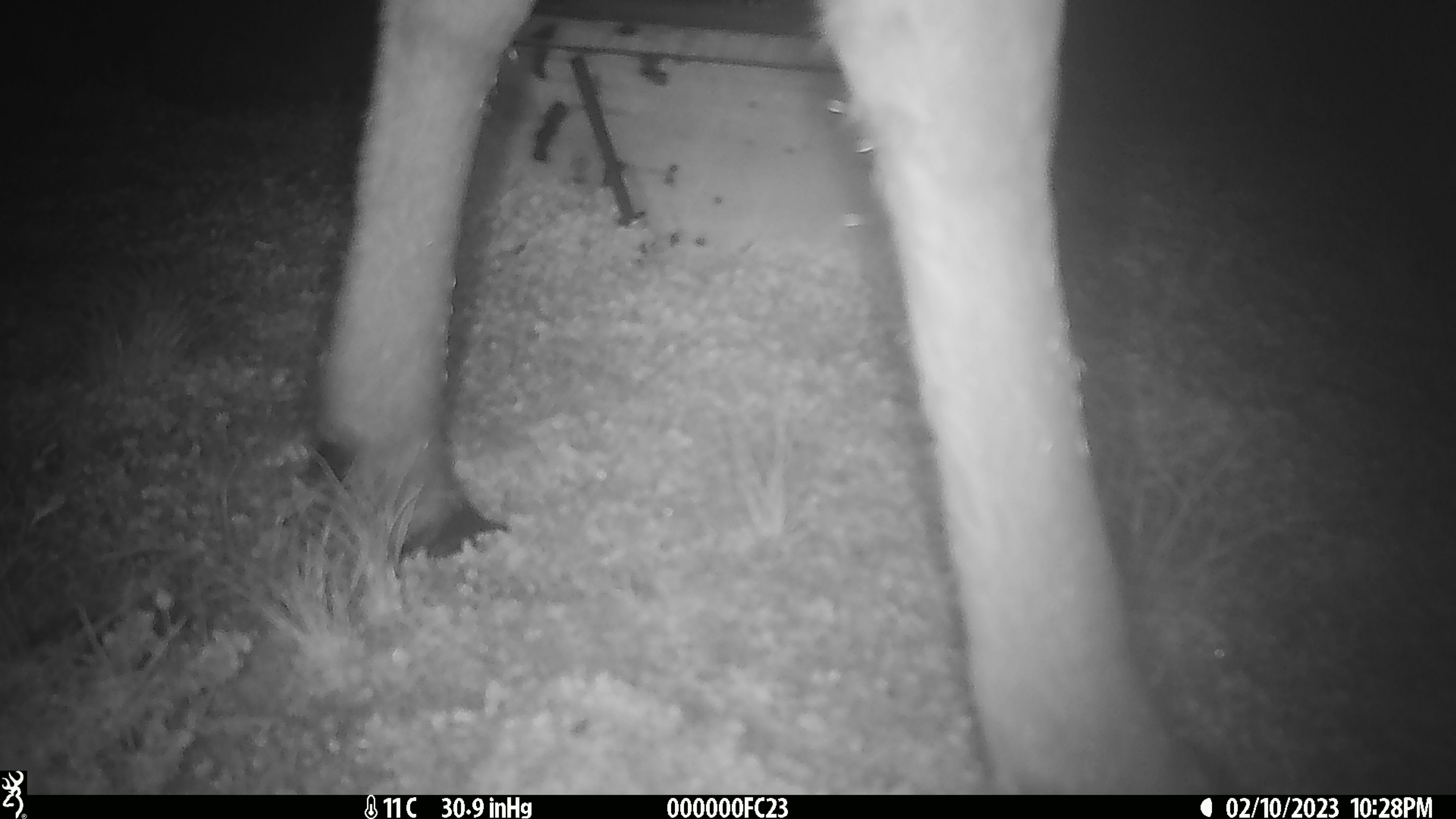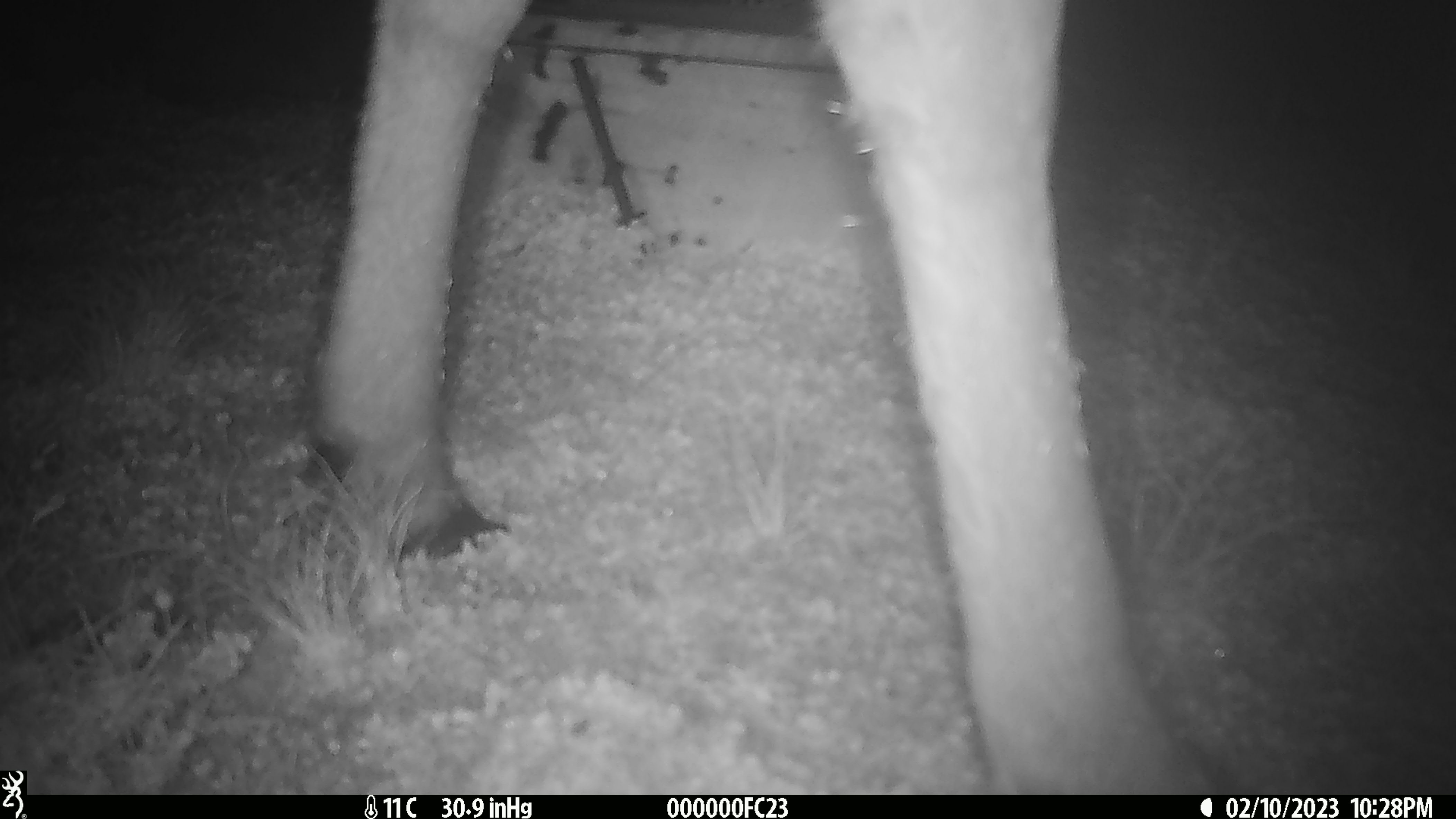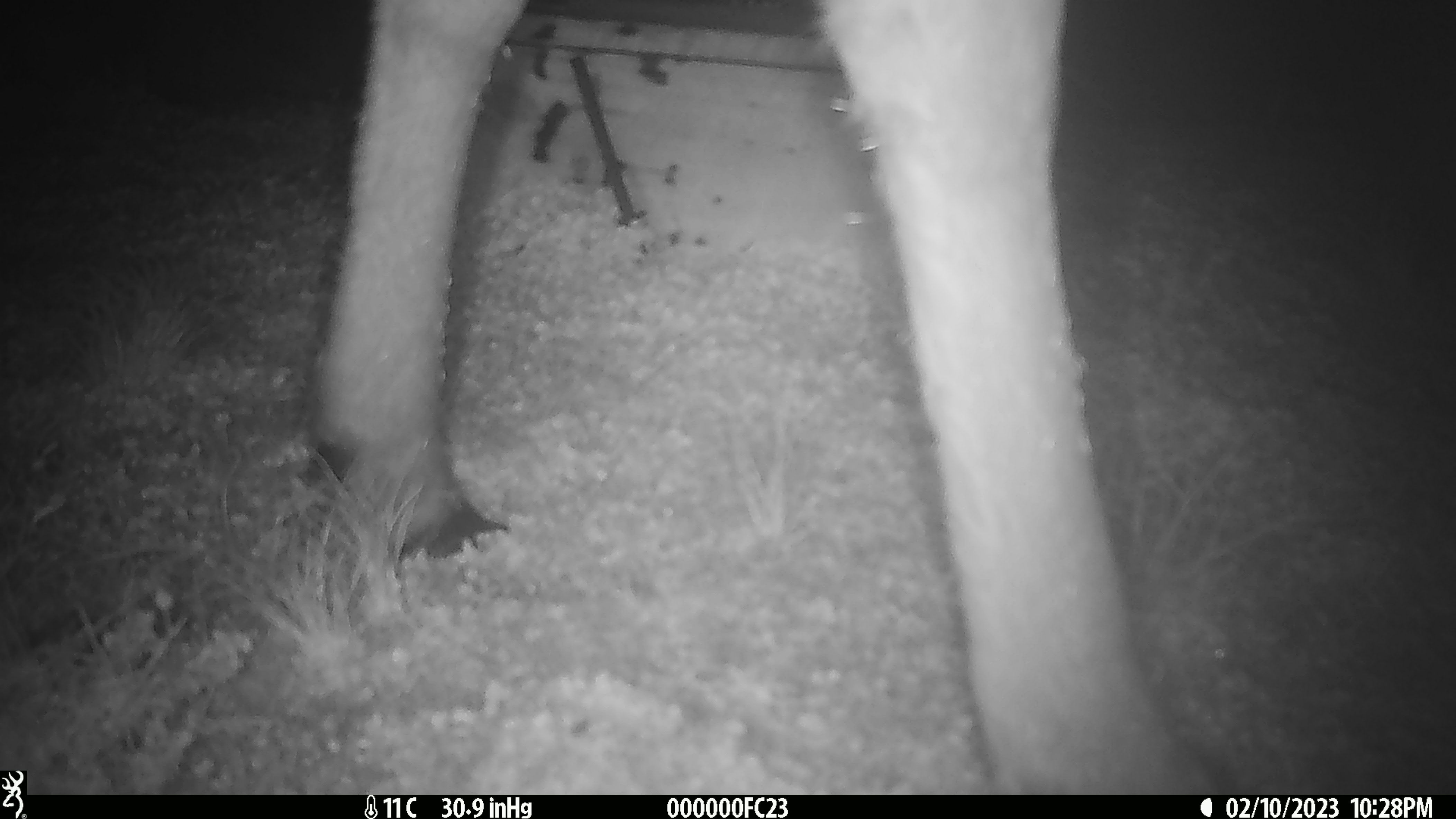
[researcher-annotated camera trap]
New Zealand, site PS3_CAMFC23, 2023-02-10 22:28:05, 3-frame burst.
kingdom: Animalia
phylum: Chordata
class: Mammalia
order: Artiodactyla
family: Cervidae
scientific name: Cervidae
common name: deer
Deer (Cervidae).